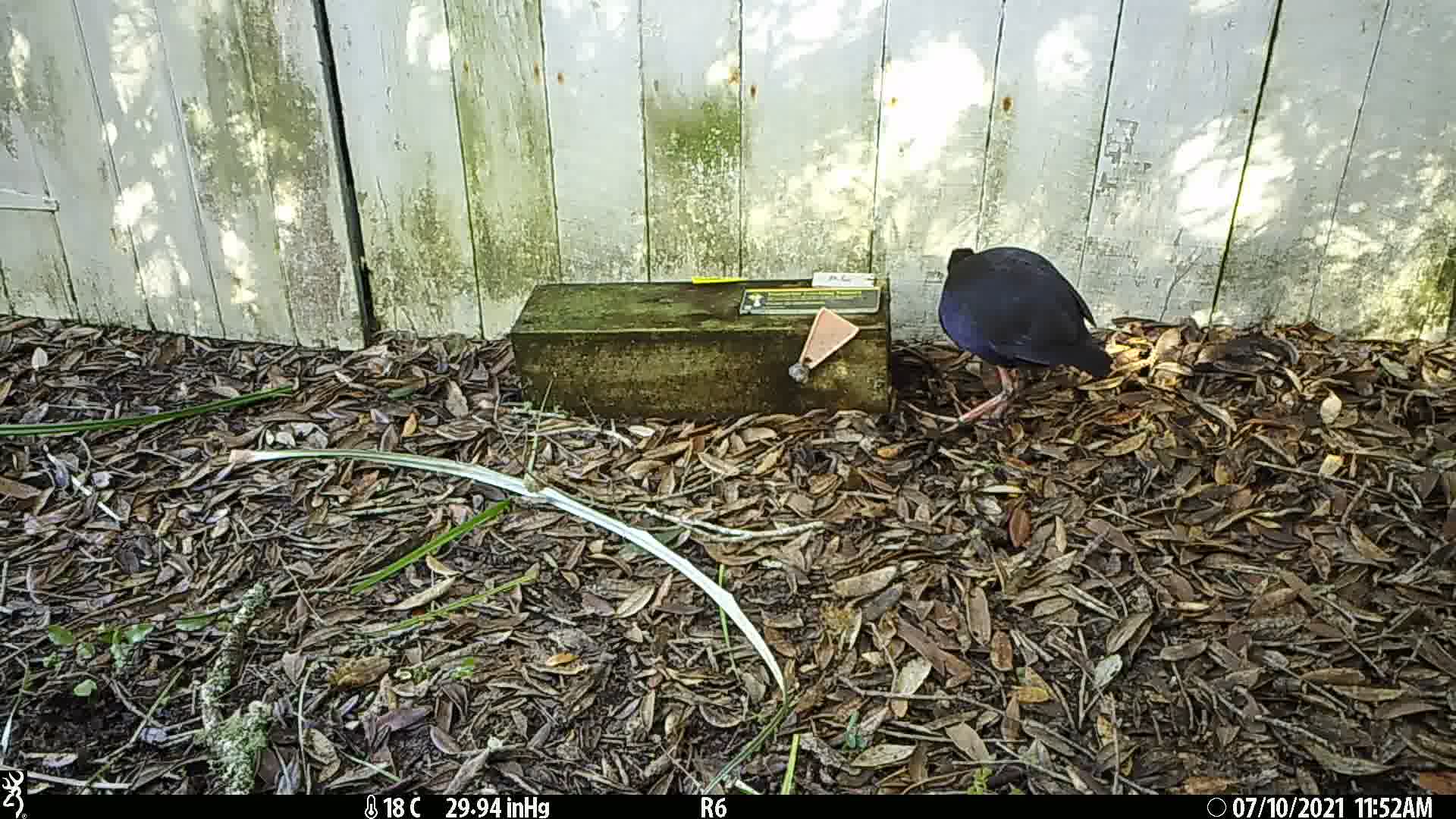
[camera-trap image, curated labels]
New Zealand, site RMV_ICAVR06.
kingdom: Animalia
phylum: Chordata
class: Aves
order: Gruiformes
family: Rallidae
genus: Porphyrio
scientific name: Porphyrio melanotus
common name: australasian swamphen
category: pukeko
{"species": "pukeko (australasian swamphen) (Porphyrio melanotus)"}